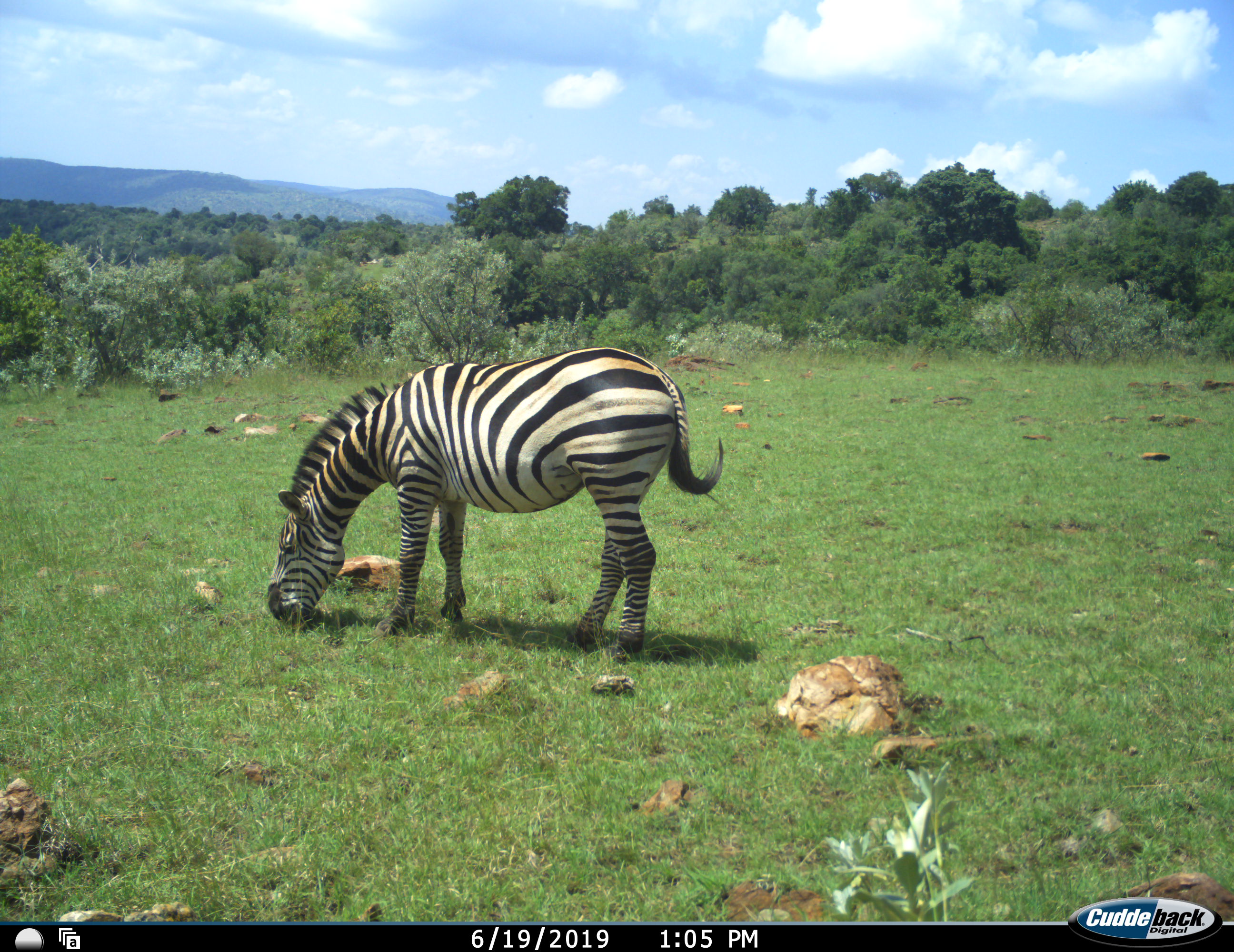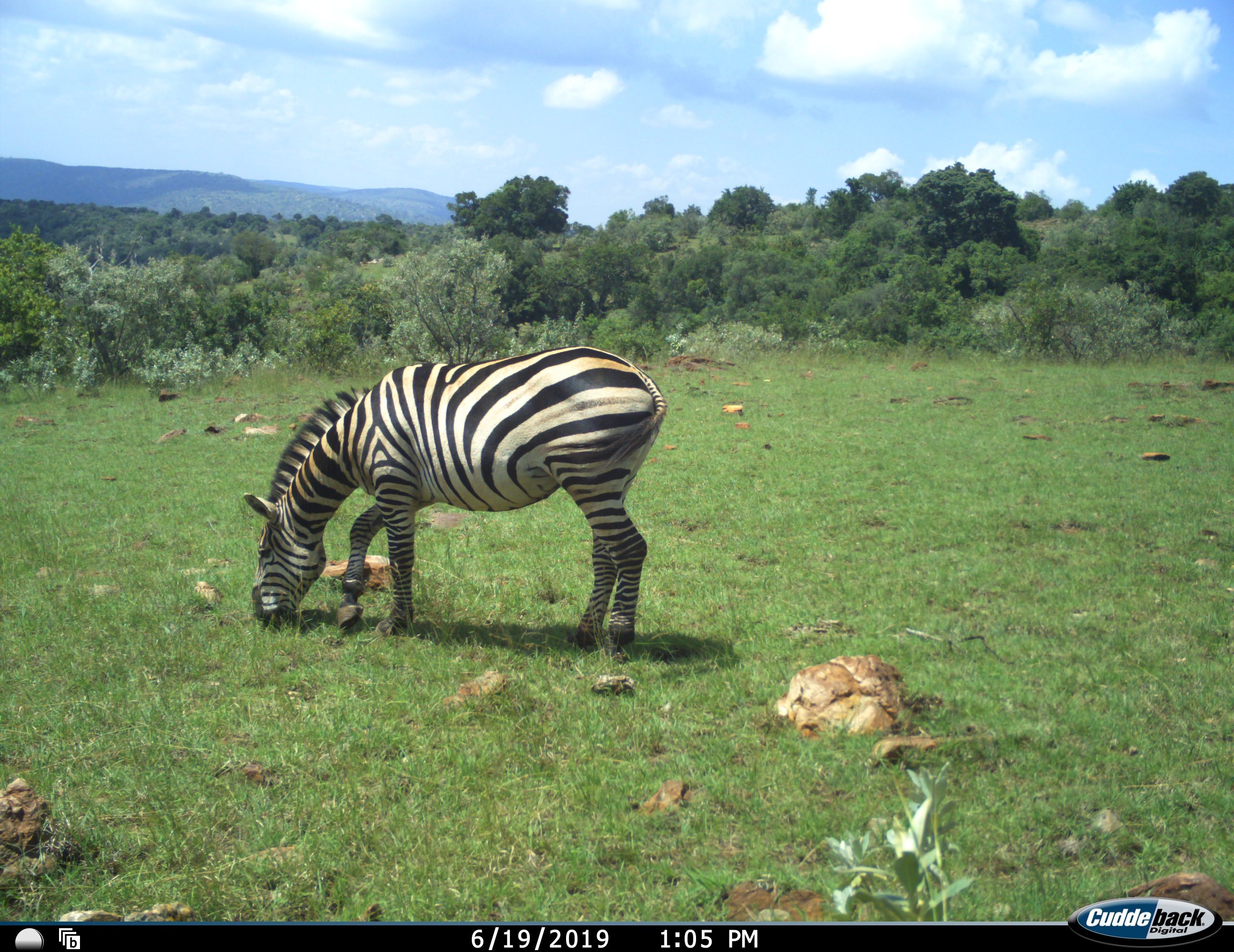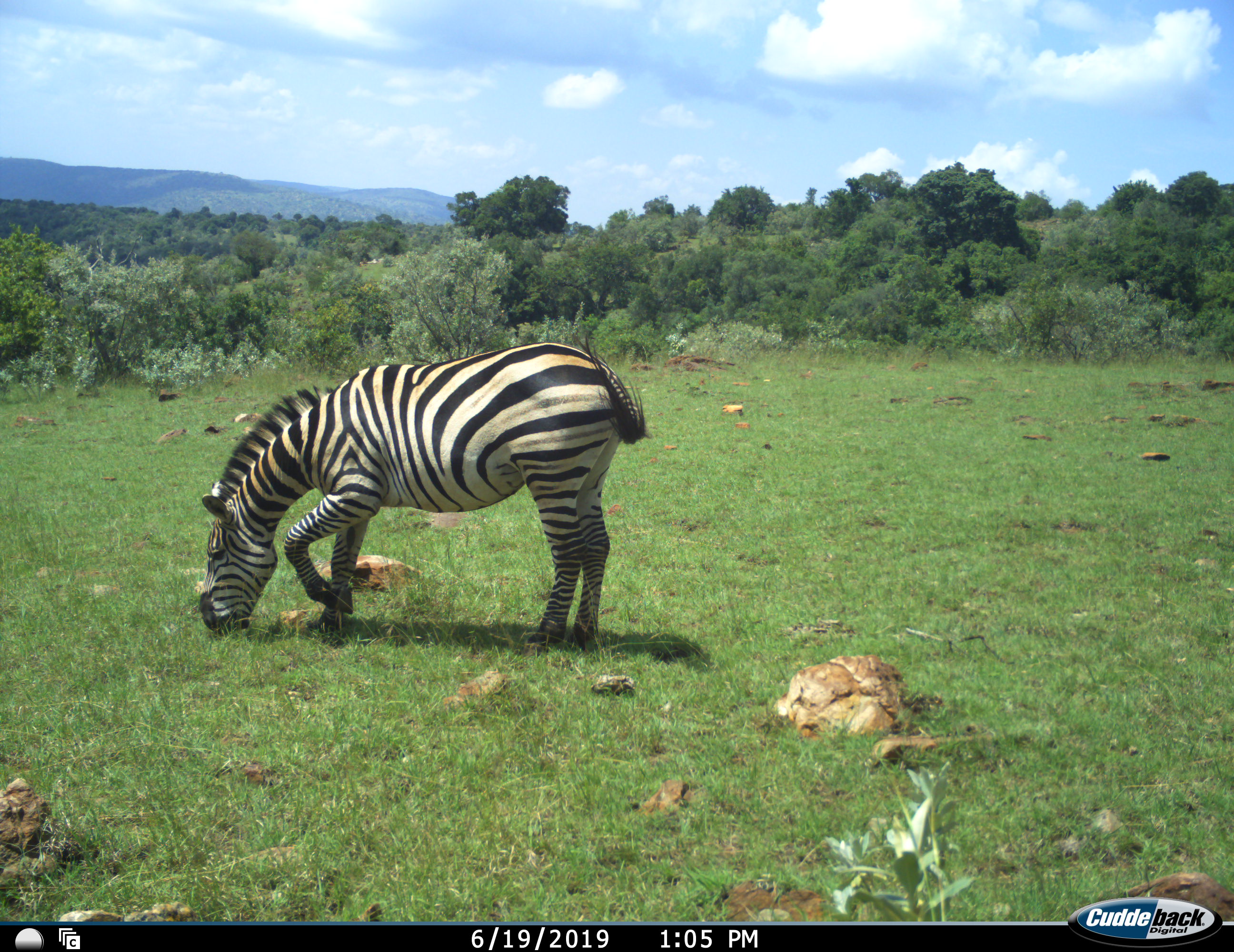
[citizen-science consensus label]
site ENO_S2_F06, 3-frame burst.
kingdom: Animalia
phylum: Chordata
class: Mammalia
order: Perissodactyla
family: Equidae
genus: Equus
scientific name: Equus quagga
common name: plains zebra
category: zebraplains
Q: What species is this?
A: Zebraplains (plains zebra) (Equus quagga).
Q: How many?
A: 1.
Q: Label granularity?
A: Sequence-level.